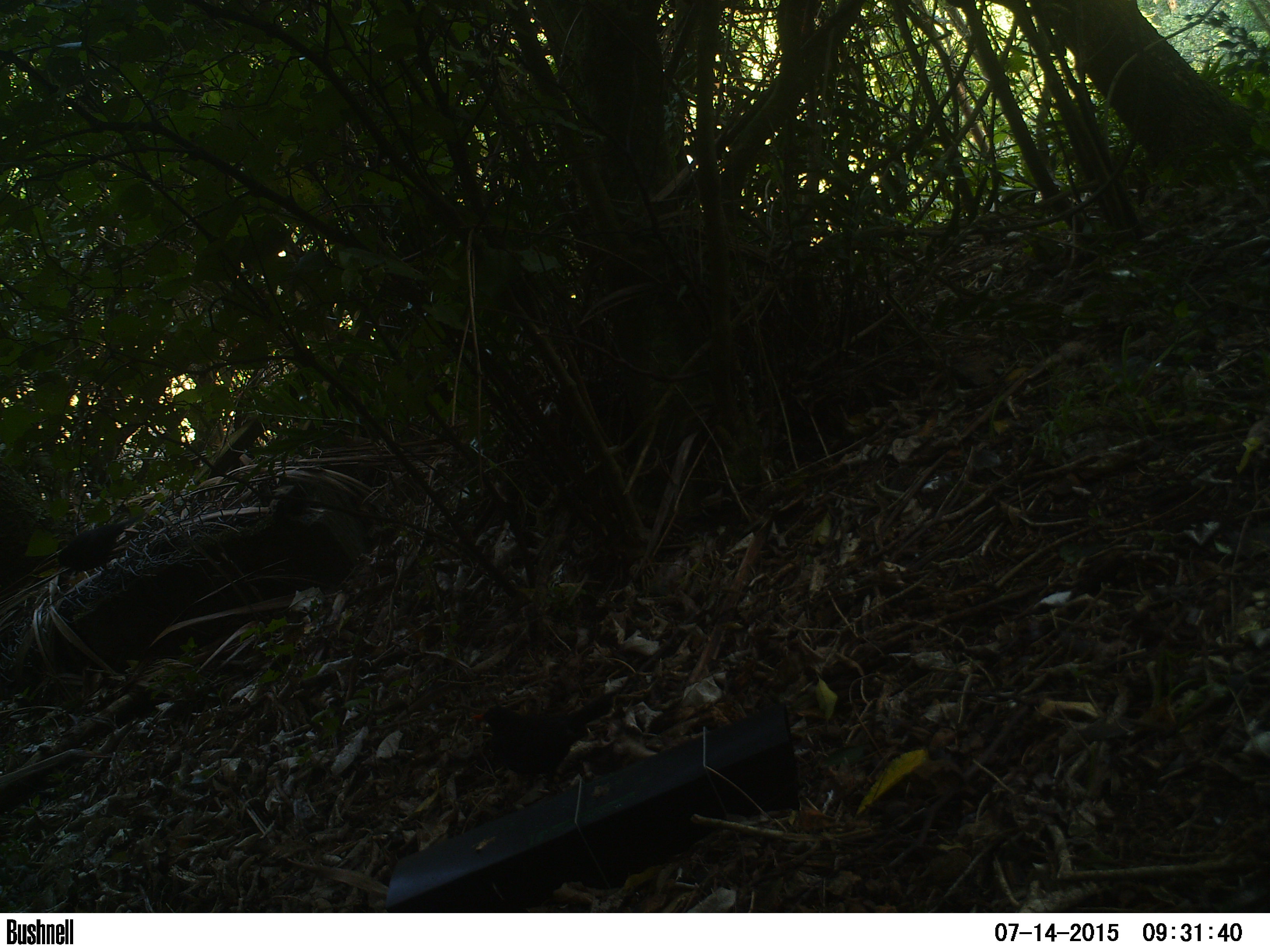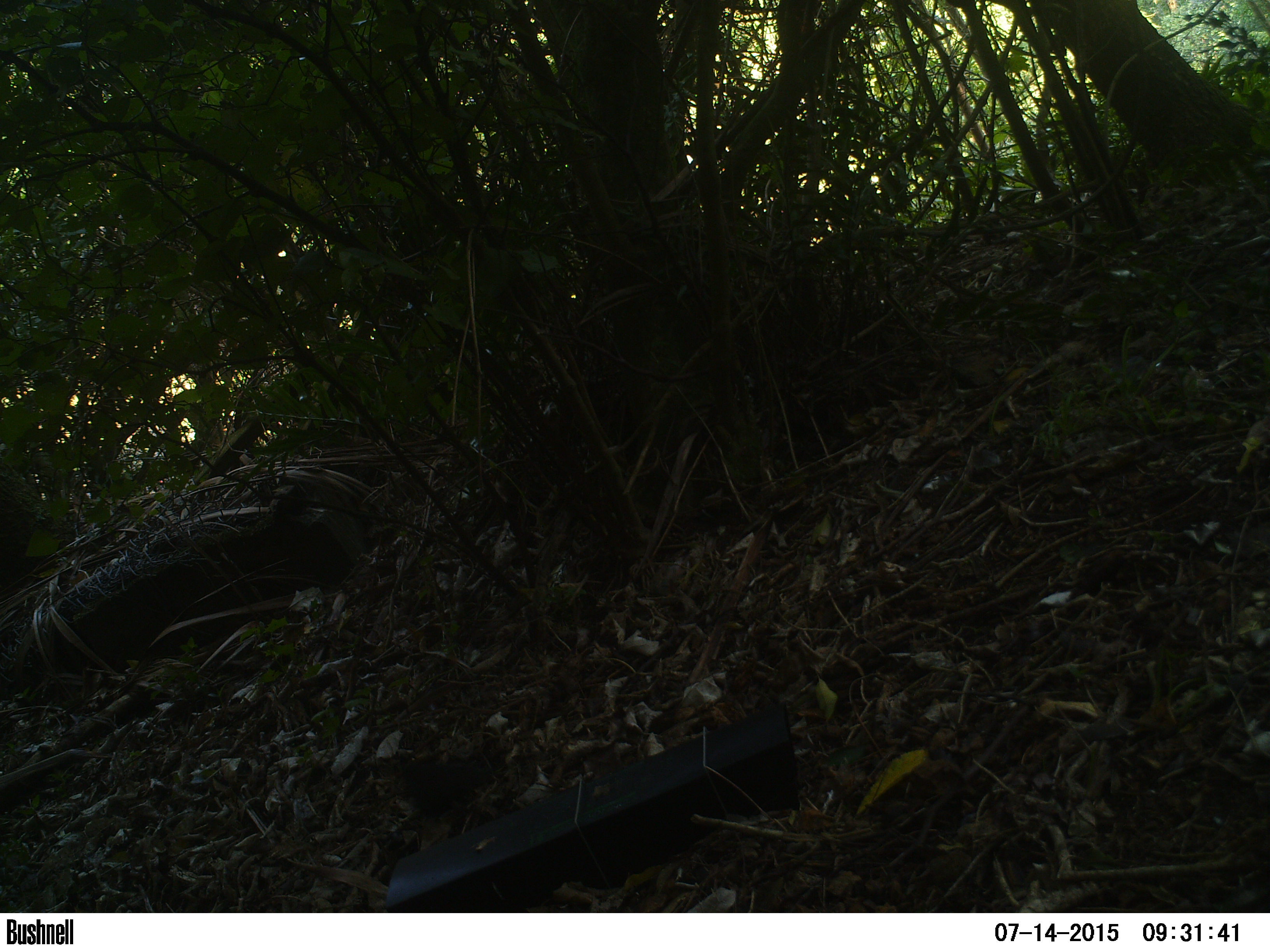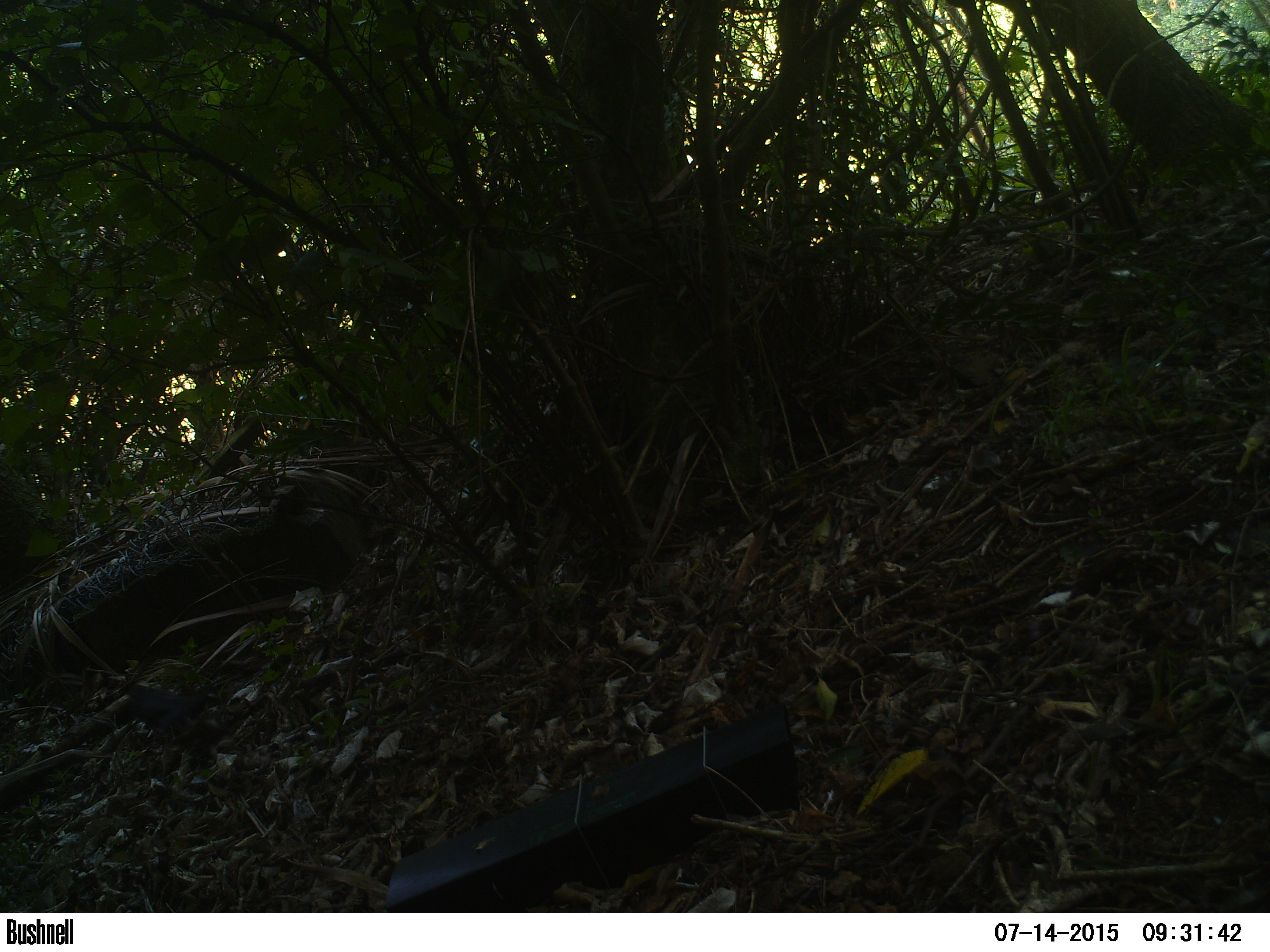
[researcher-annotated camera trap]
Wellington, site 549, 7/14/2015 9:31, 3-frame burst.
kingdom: Animalia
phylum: Chordata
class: Aves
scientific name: Aves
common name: bird